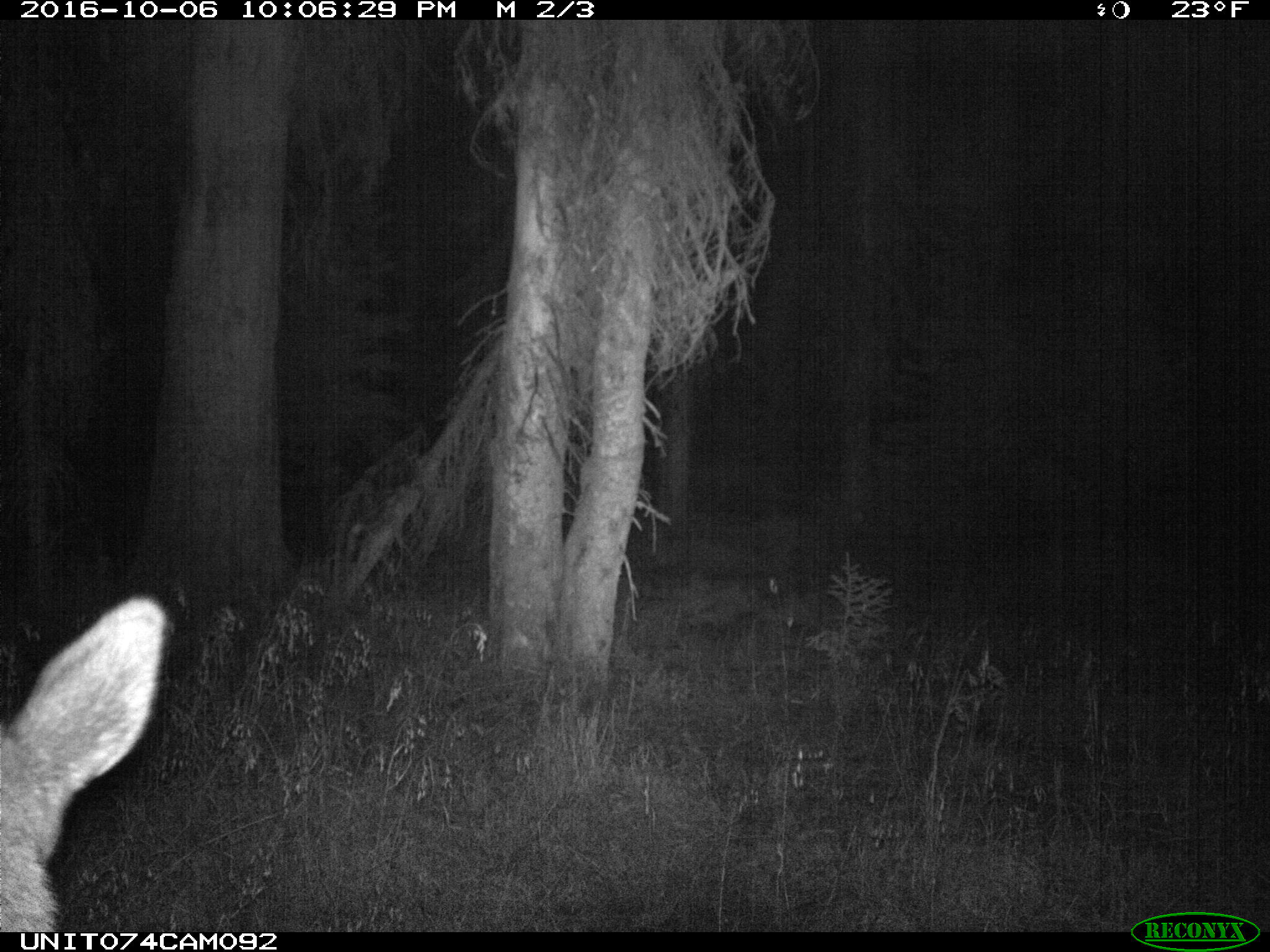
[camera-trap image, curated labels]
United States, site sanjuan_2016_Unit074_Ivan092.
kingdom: Animalia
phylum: Chordata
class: Mammalia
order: Artiodactyla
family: Cervidae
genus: Cervus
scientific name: Cervus elaphus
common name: red deer